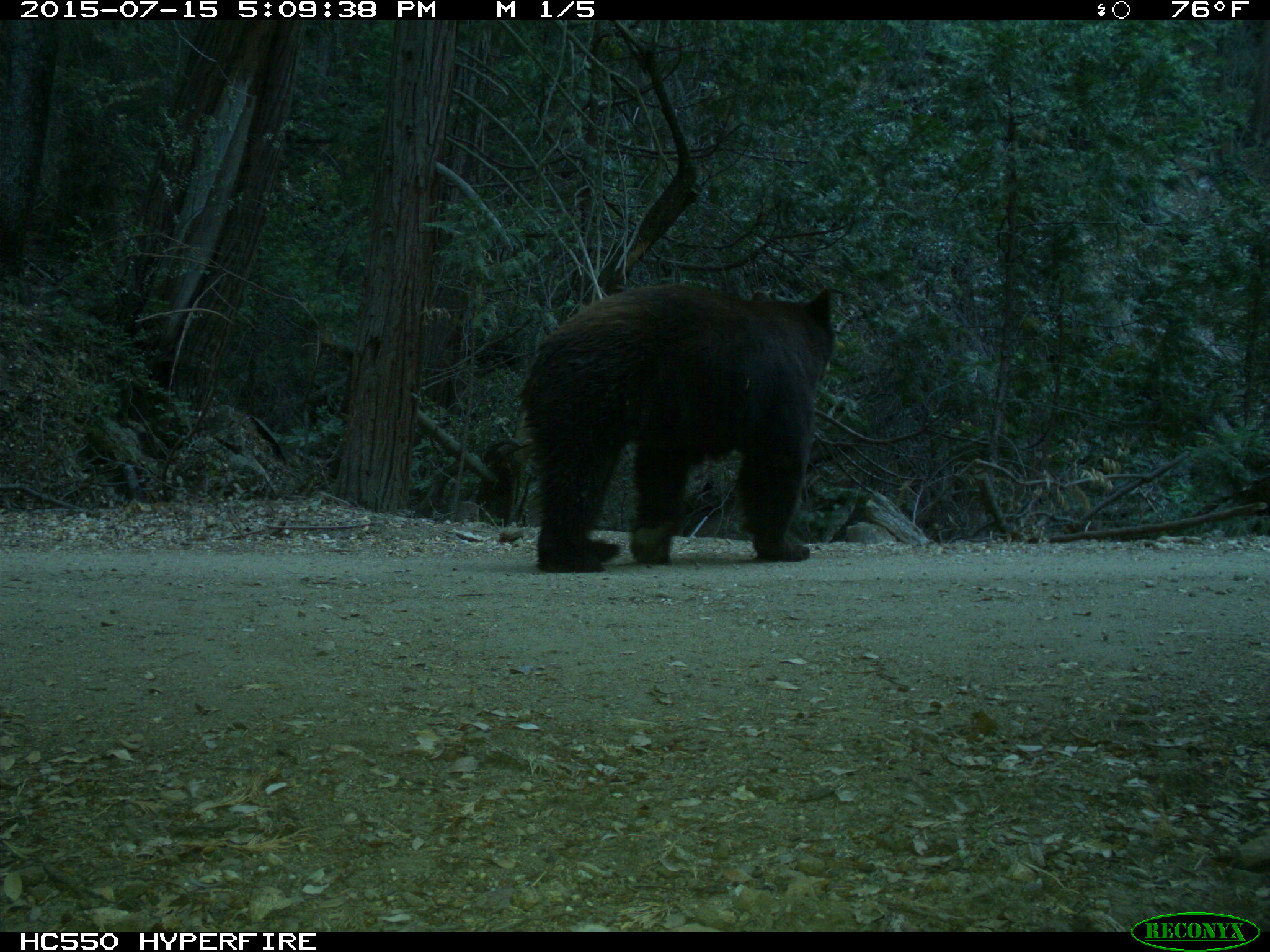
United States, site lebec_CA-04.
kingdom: Animalia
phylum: Chordata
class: Mammalia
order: Carnivora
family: Ursidae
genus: Ursus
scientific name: Ursus americanus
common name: american black bear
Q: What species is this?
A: Ursus americanus (american black bear).